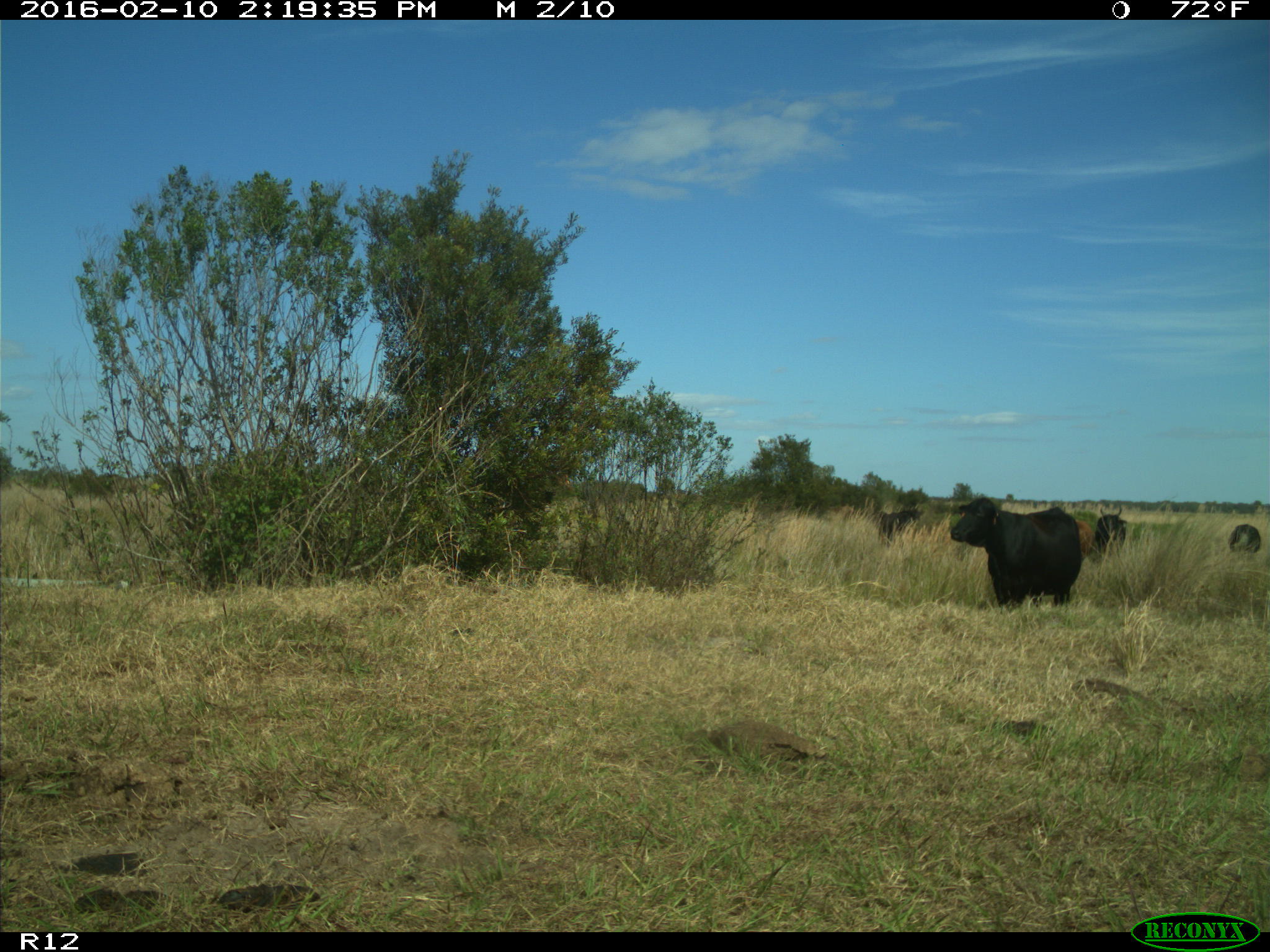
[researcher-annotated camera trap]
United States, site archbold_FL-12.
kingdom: Animalia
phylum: Chordata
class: Mammalia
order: Artiodactyla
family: Bovidae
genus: Bos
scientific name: Bos taurus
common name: domestic cow